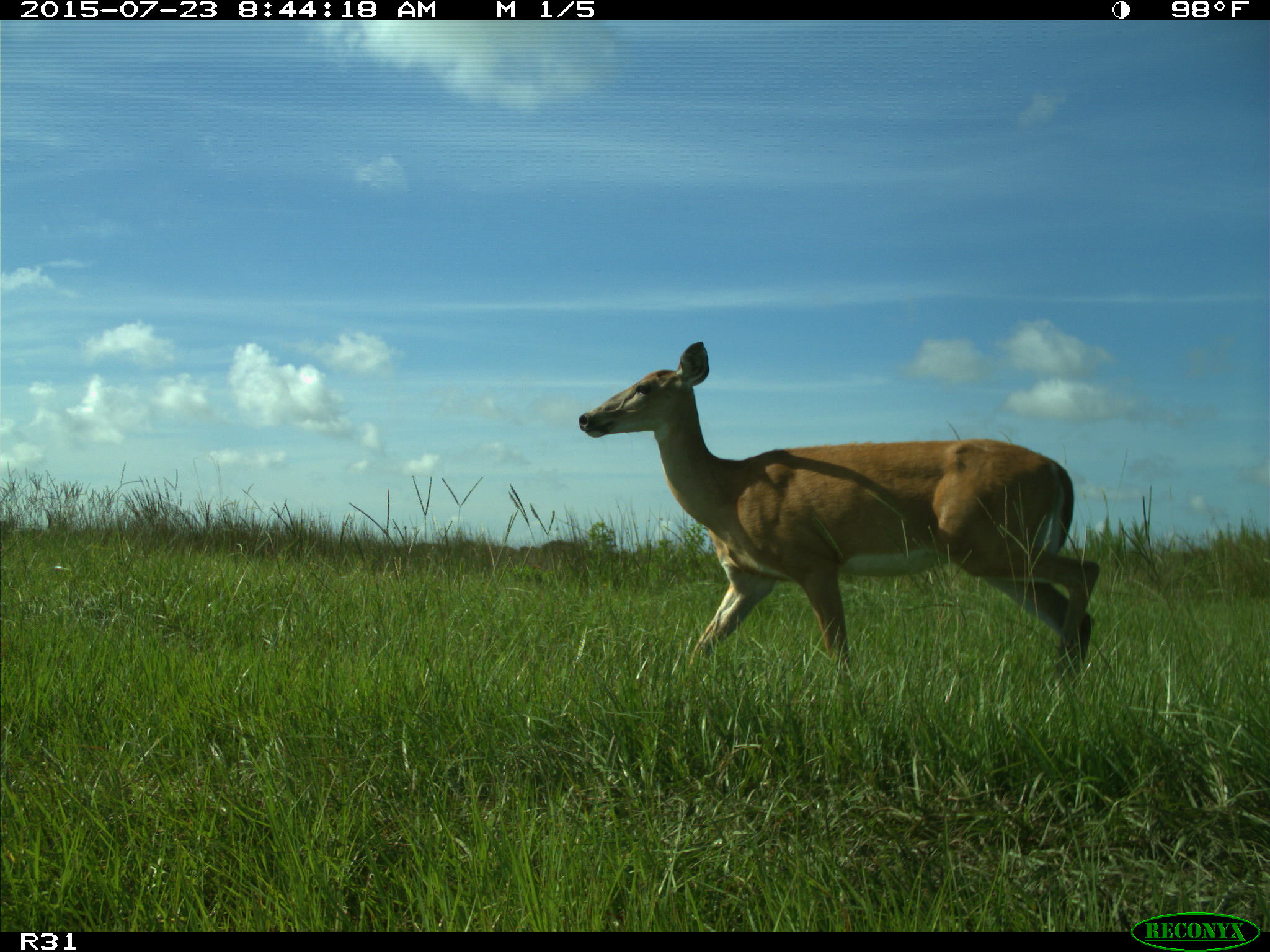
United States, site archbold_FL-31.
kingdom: Animalia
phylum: Chordata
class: Mammalia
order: Artiodactyla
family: Cervidae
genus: Odocoileus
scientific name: Odocoileus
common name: deer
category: unidentified deer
Unidentified deer (deer) (Odocoileus).